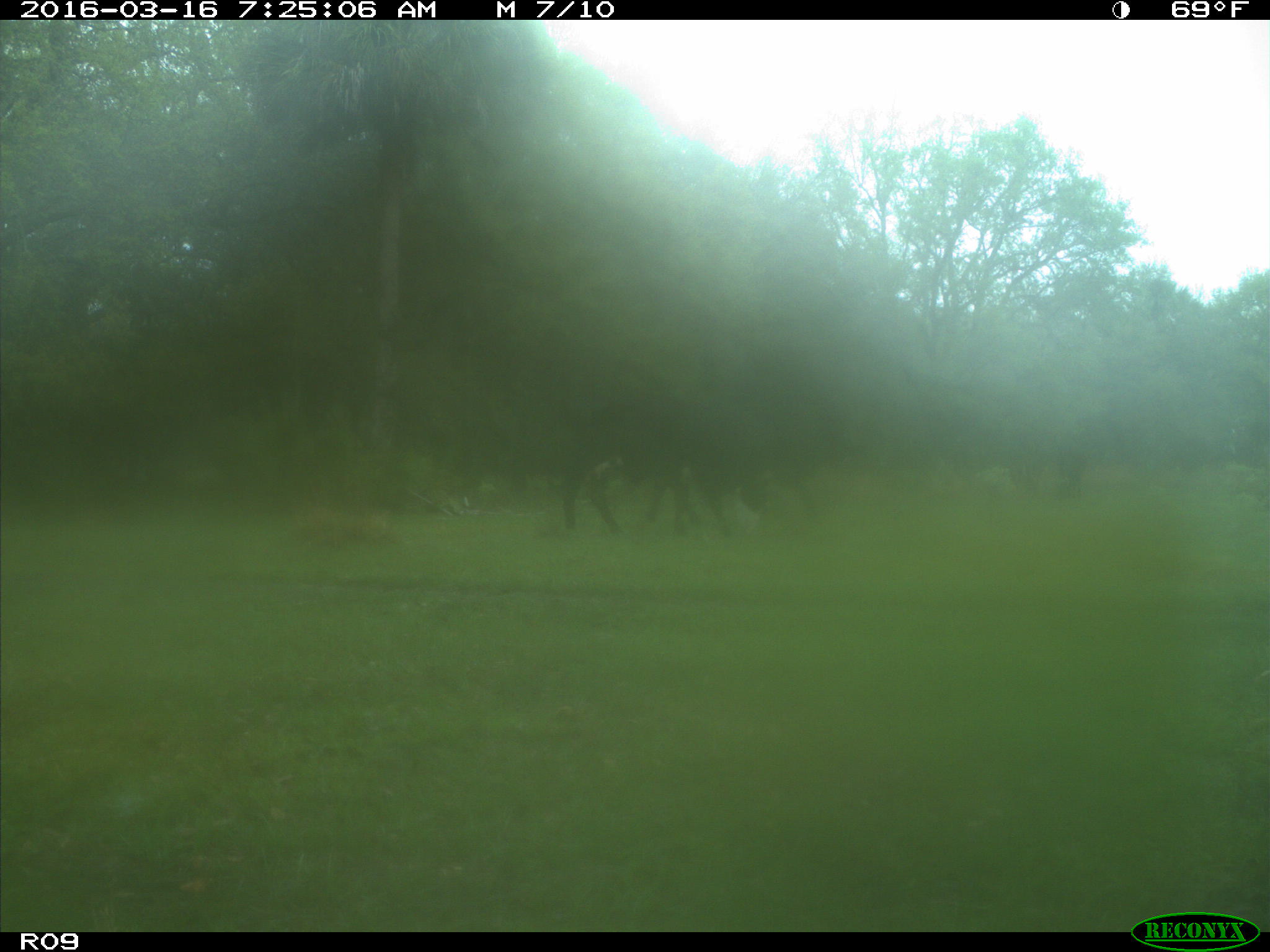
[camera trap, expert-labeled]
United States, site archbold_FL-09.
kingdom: Animalia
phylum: Chordata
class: Mammalia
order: Artiodactyla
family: Bovidae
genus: Bos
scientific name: Bos taurus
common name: domestic cow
Bos taurus (domestic cow).